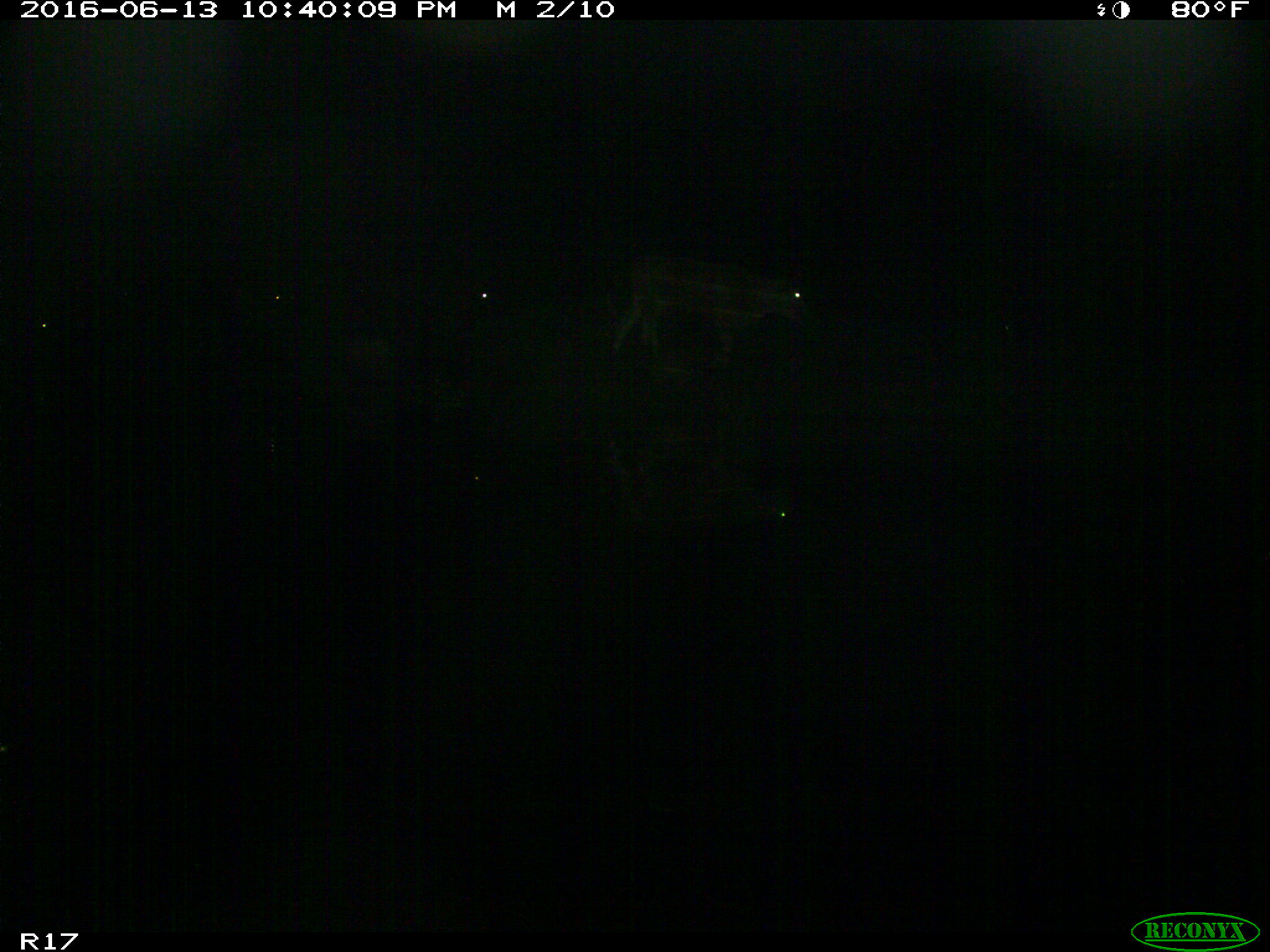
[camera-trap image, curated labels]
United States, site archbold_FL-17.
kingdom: Animalia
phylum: Chordata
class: Mammalia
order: Artiodactyla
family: Bovidae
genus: Bos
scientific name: Bos taurus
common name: domestic cow